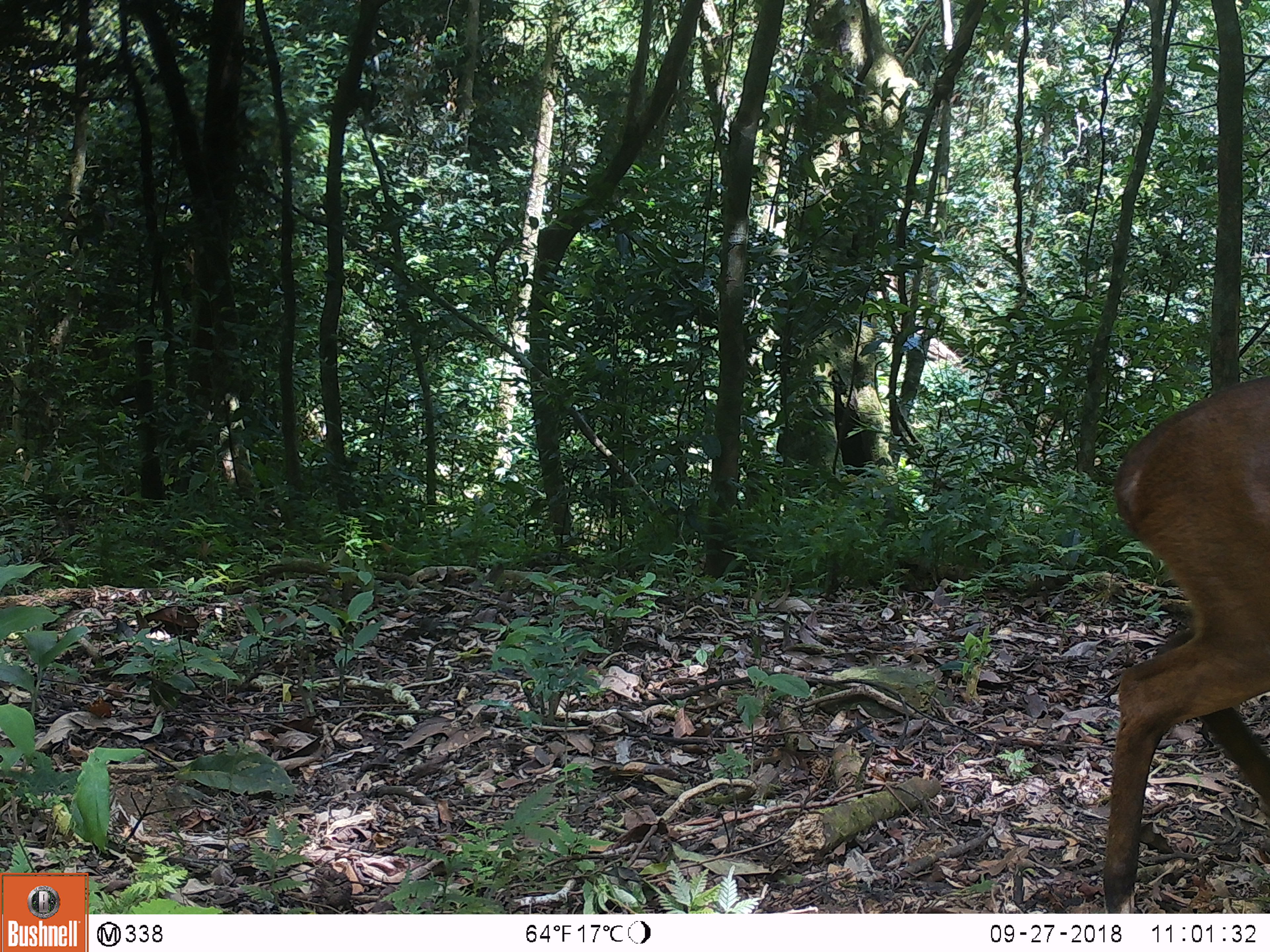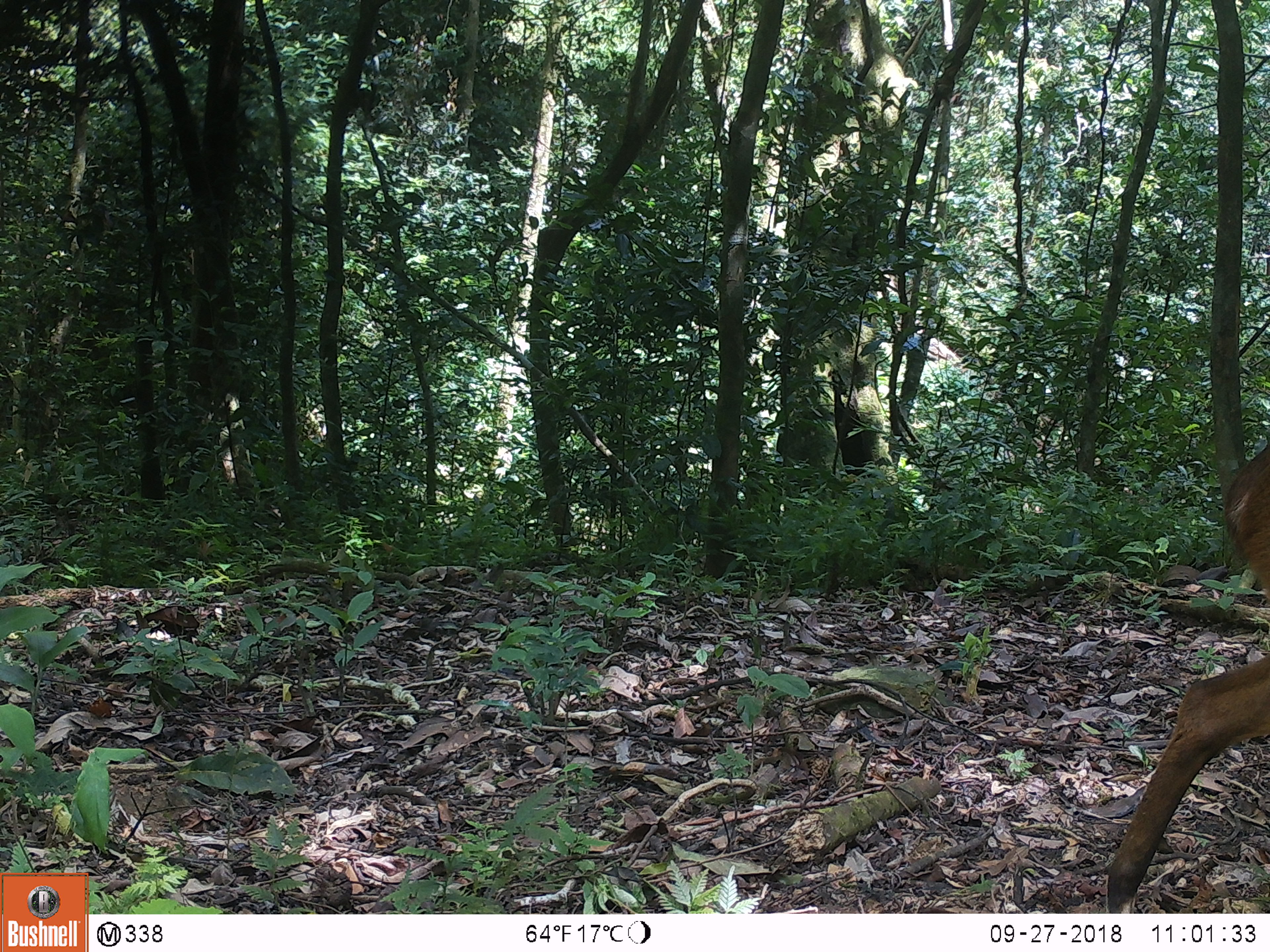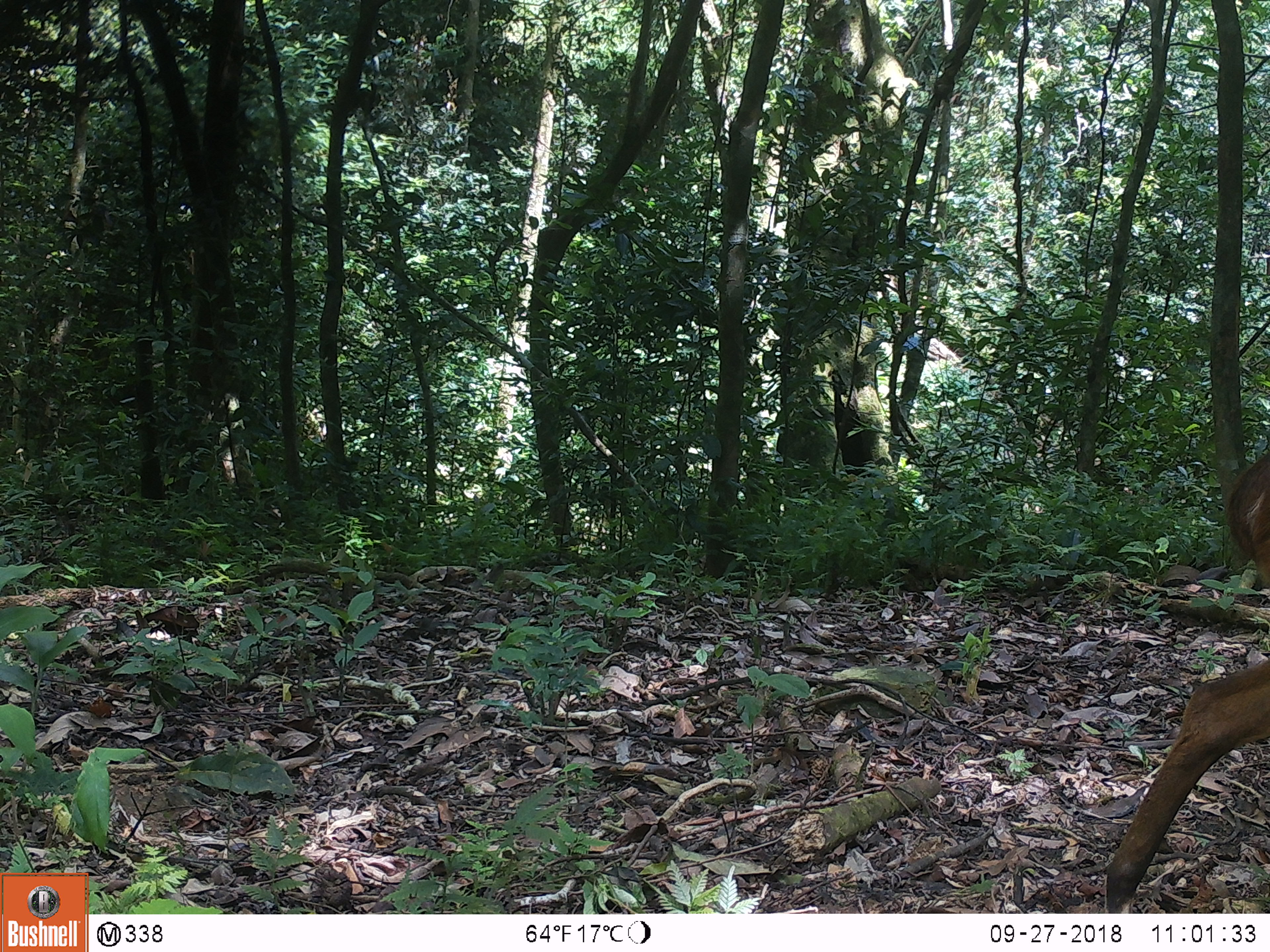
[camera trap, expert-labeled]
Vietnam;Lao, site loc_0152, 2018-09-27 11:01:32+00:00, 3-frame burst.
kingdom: Animalia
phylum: Chordata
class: Mammalia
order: Artiodactyla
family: Cervidae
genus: Muntiacus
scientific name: Muntiacus vuquangensis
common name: large-antlered muntjac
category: large antlered muntjac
Large antlered muntjac (large-antlered muntjac) (Muntiacus vuquangensis). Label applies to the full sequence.